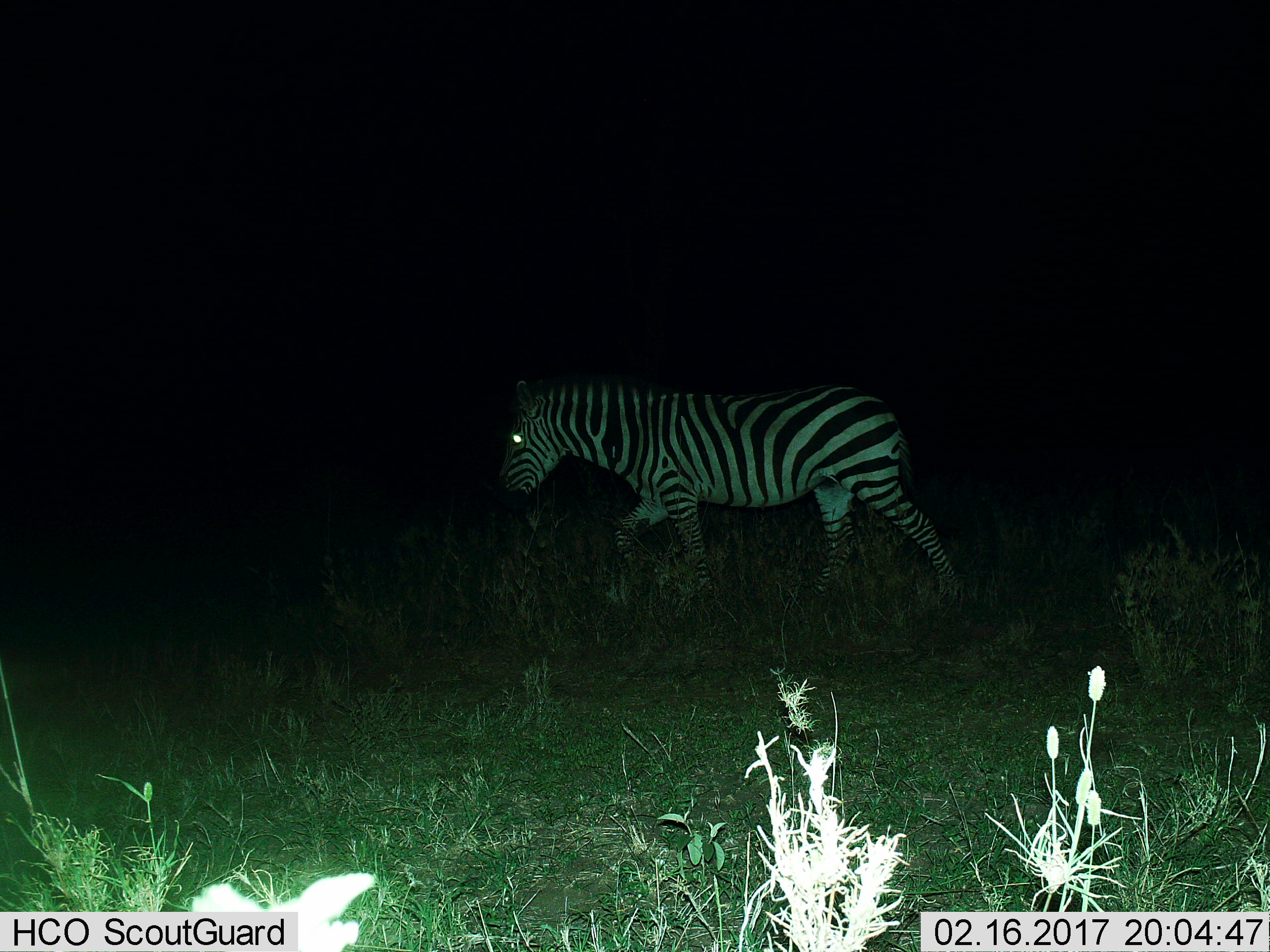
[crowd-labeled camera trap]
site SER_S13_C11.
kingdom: Animalia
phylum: Chordata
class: Mammalia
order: Perissodactyla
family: Equidae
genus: Equus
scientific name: Equus quagga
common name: plains zebra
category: zebraplains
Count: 1.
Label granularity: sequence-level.